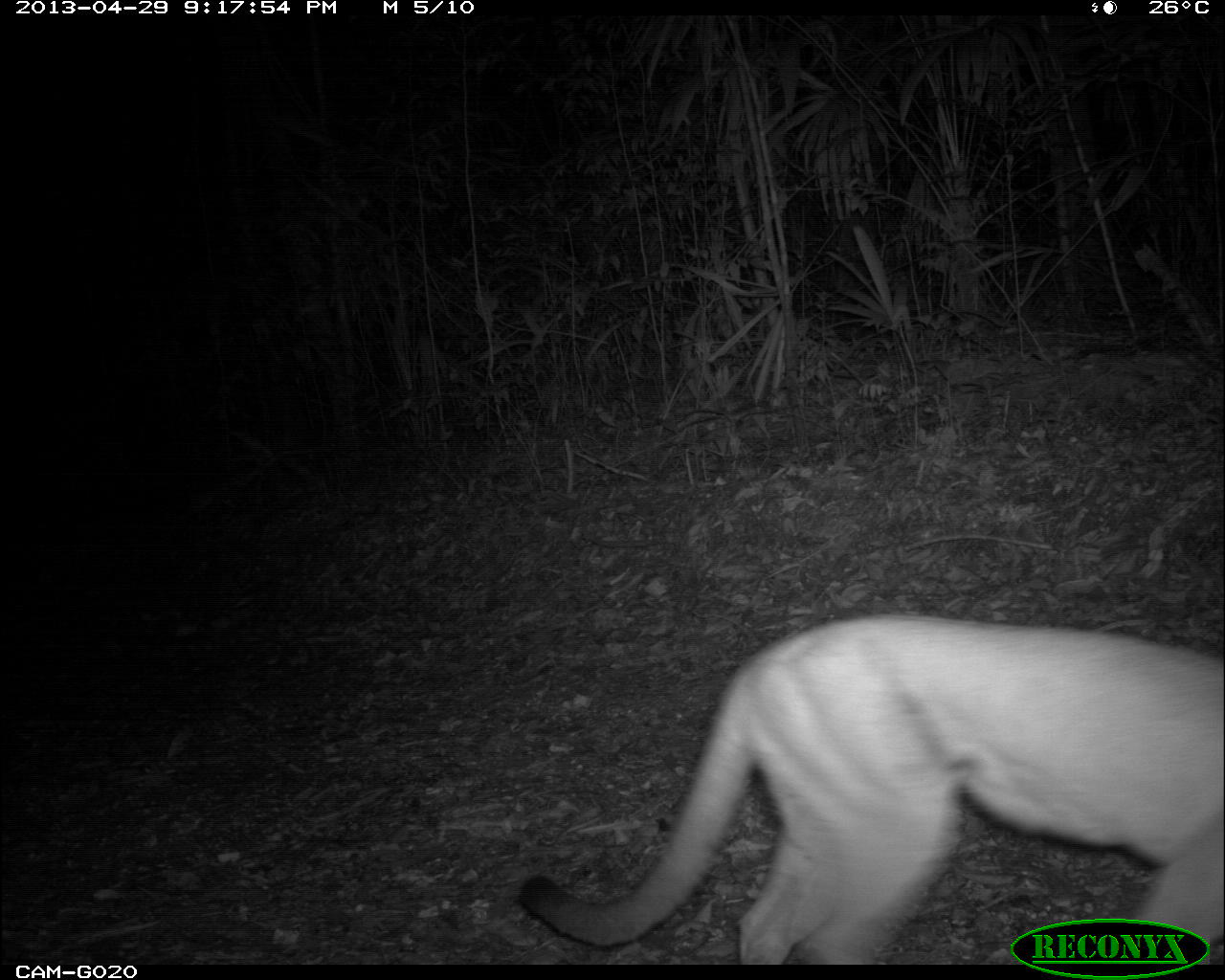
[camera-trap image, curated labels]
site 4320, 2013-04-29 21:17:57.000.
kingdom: Animalia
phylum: Chordata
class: Mammalia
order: Carnivora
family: Felidae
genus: Puma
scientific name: Puma concolor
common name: mountain lion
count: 1